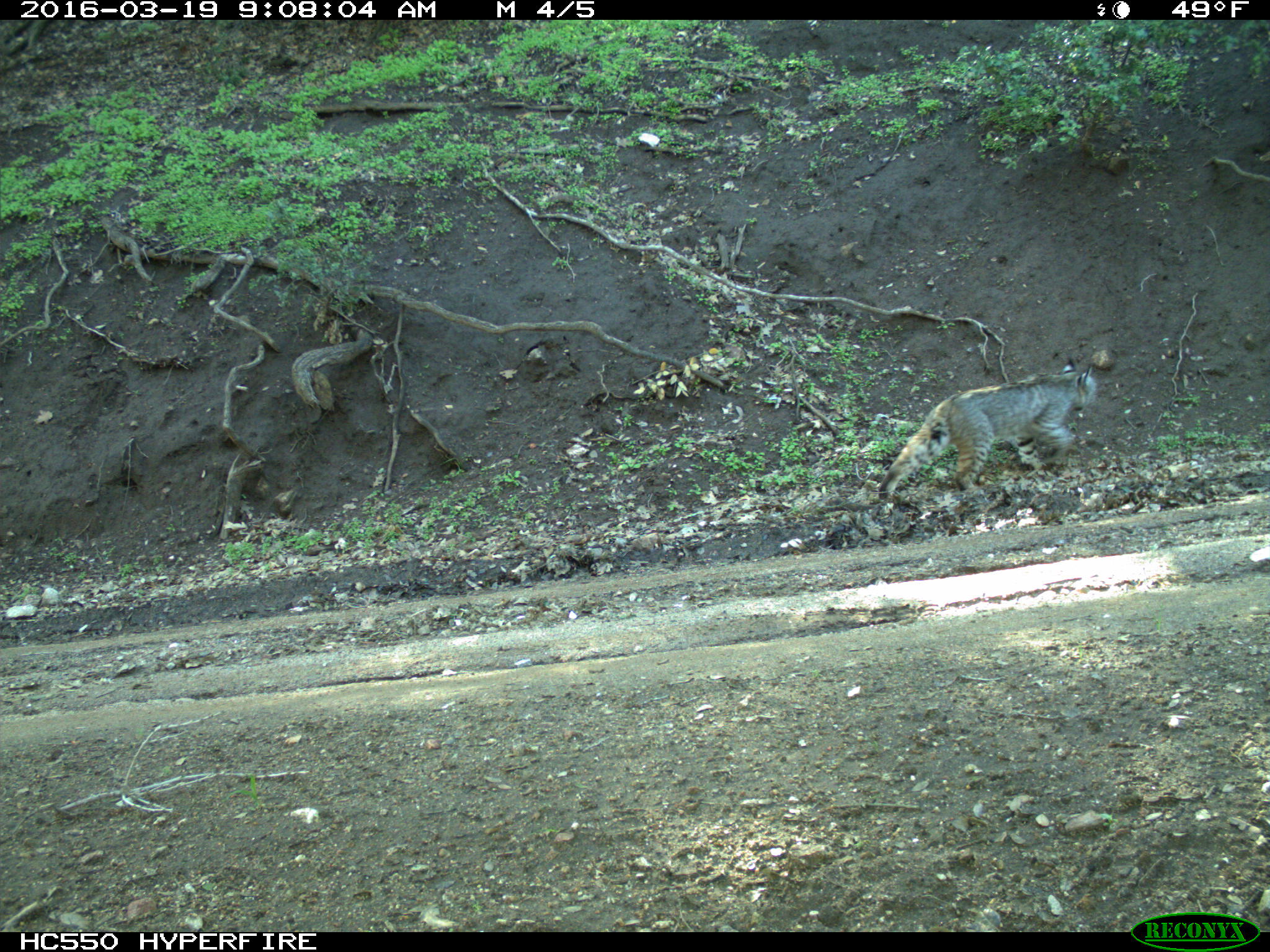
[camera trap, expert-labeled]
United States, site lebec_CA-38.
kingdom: Animalia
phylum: Chordata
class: Mammalia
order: Carnivora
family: Felidae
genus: Lynx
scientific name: Lynx rufus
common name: bobcat